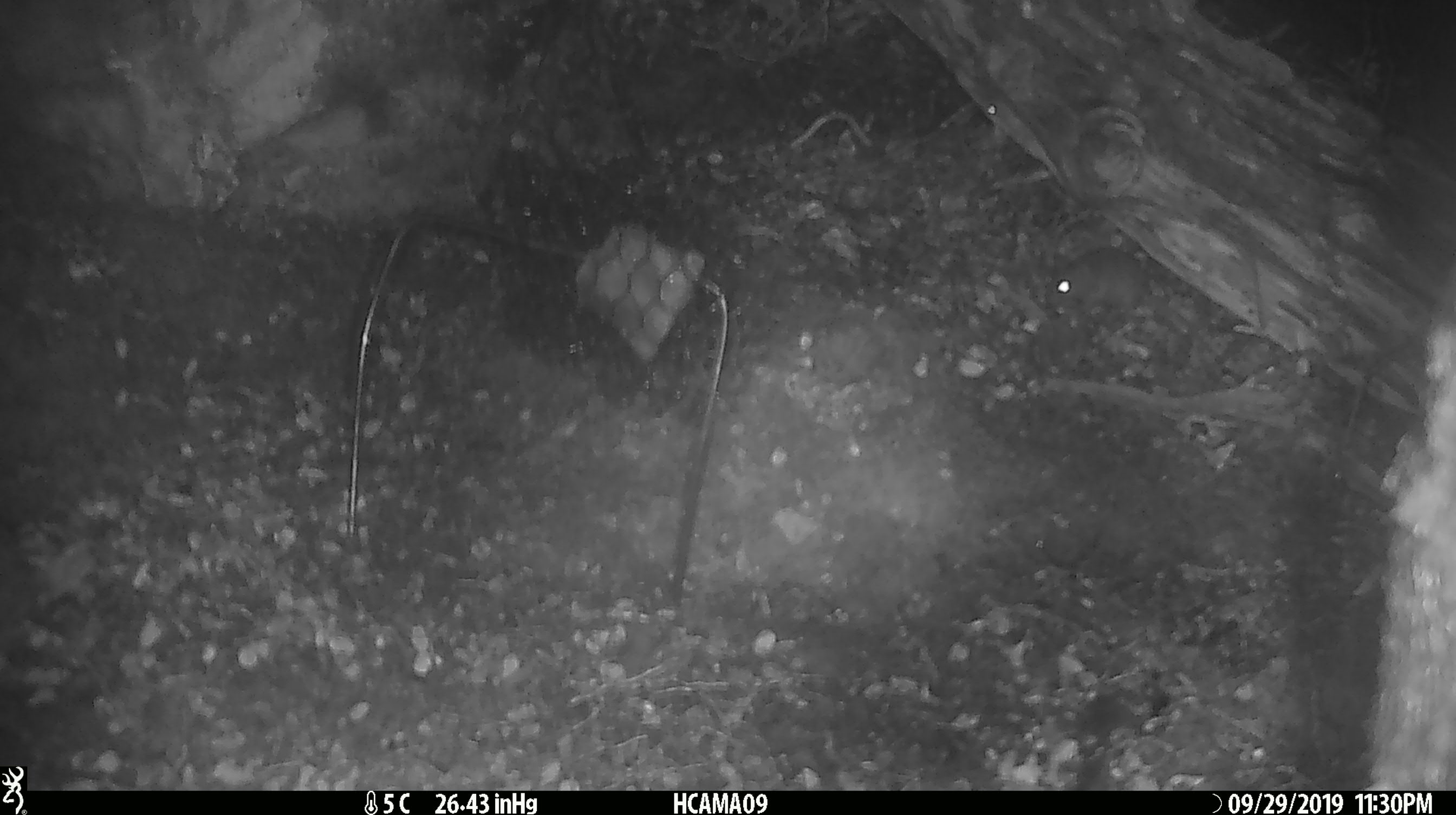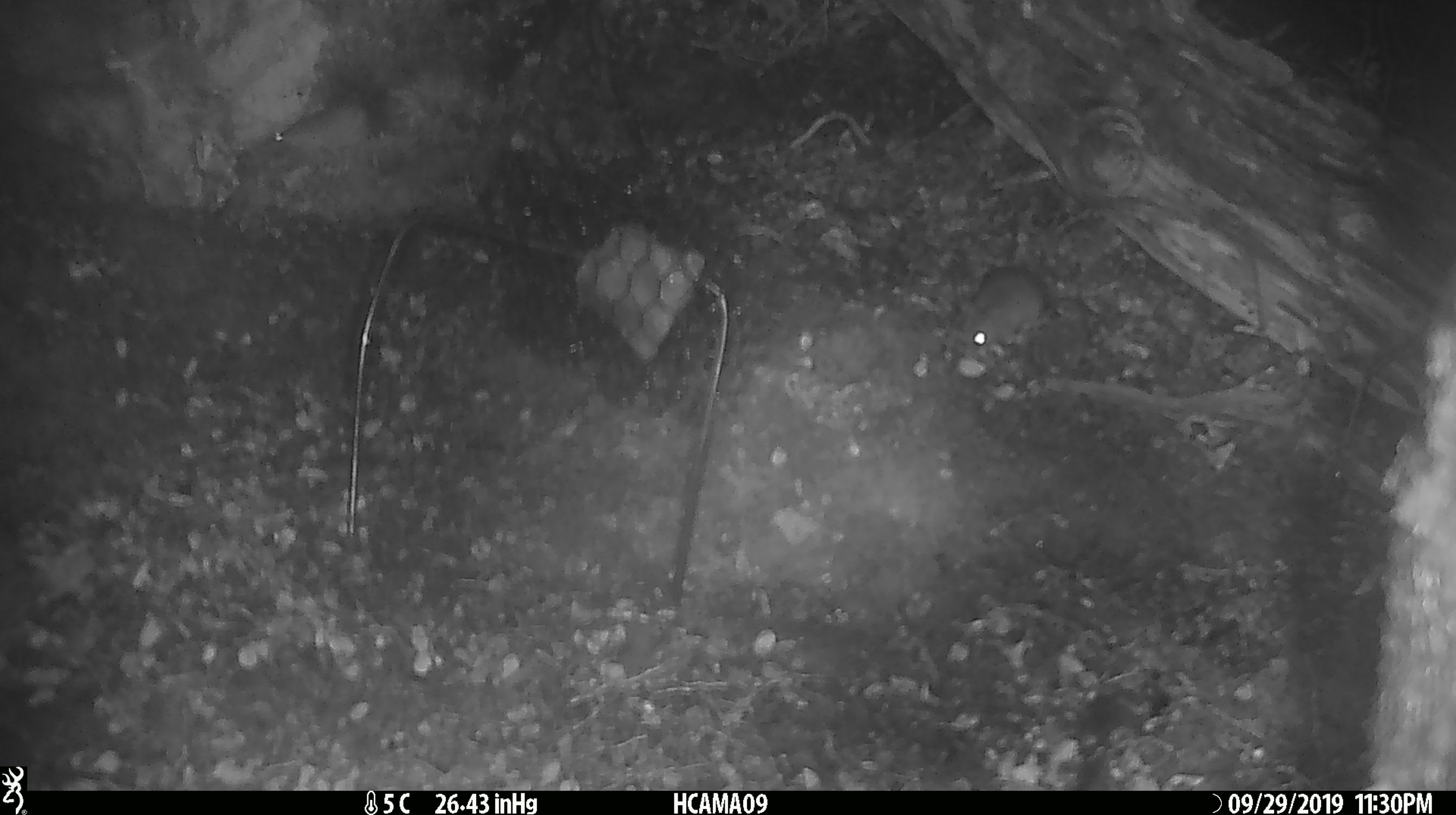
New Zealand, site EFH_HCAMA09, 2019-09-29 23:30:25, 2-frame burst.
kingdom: Animalia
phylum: Chordata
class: Mammalia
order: Rodentia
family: Muridae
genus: Mus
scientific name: Mus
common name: mouse